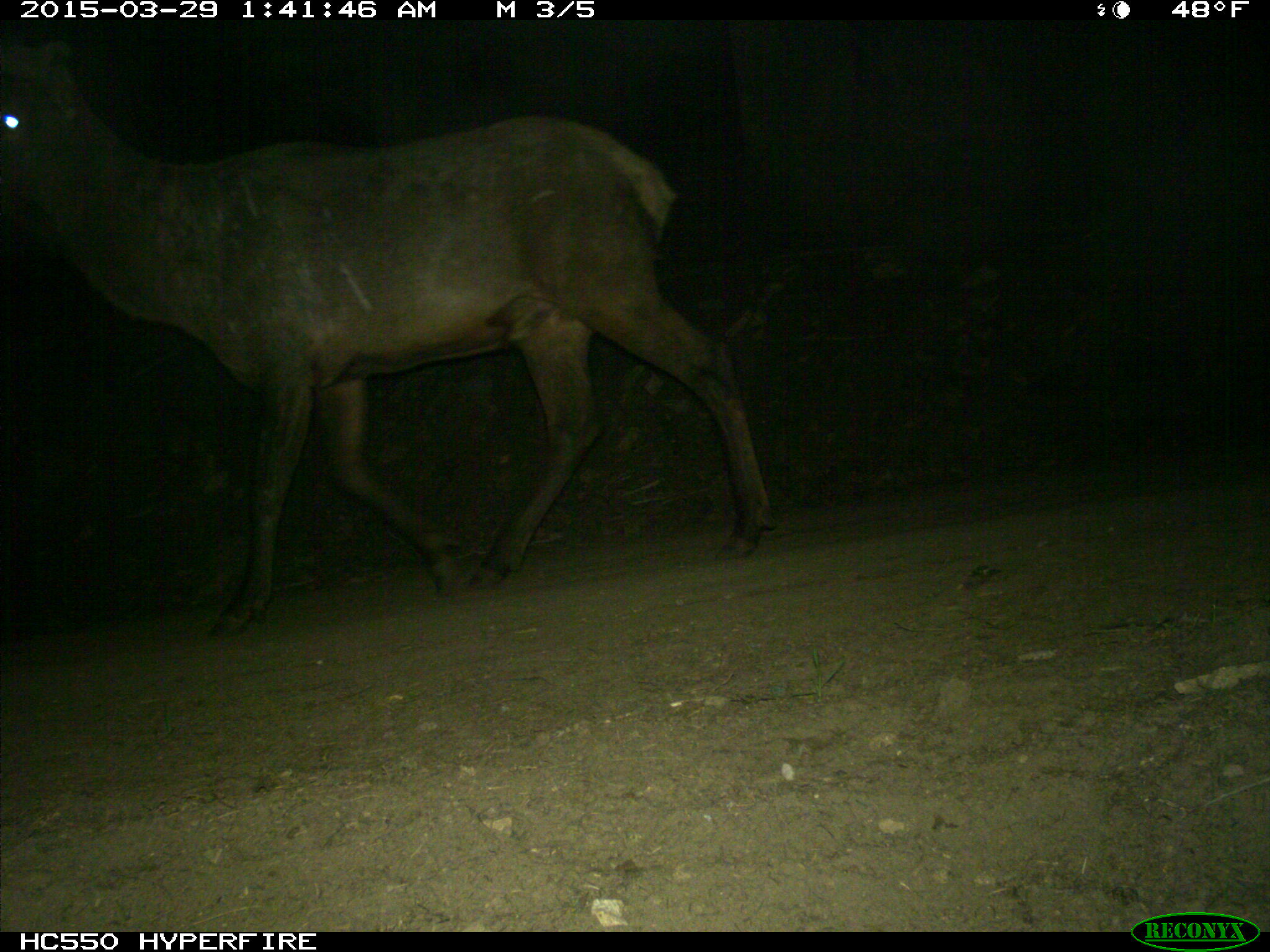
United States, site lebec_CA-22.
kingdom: Animalia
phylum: Chordata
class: Mammalia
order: Artiodactyla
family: Cervidae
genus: Cervus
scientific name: Cervus canadensis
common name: elk